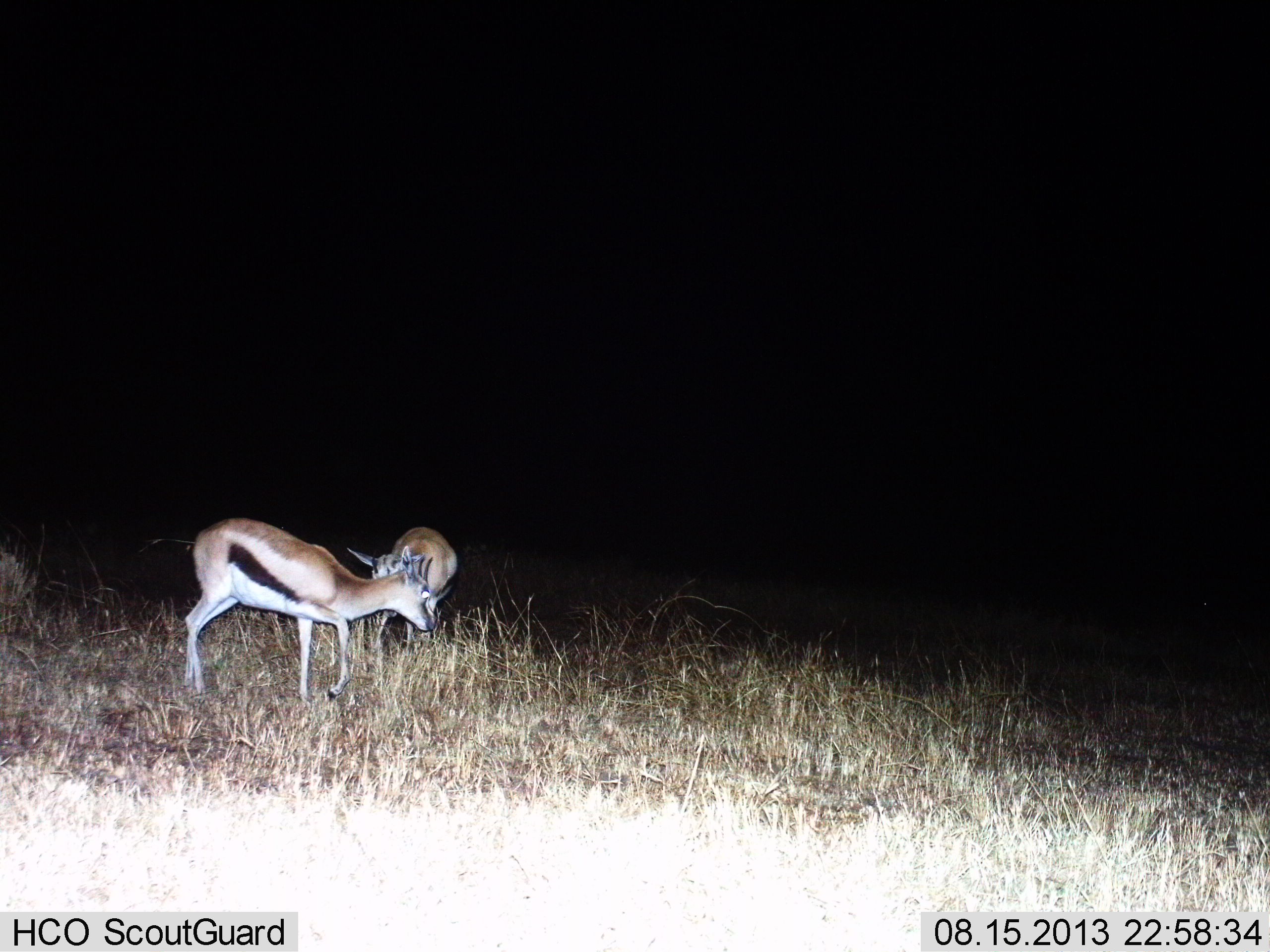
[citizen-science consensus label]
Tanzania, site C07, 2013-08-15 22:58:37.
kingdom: Animalia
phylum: Chordata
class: Mammalia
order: Artiodactyla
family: Bovidae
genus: Eudorcas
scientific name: Eudorcas thomsonii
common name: thomson's gazelle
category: gazellethomsons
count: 2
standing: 46%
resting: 3%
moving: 41%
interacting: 11%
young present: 0%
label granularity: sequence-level